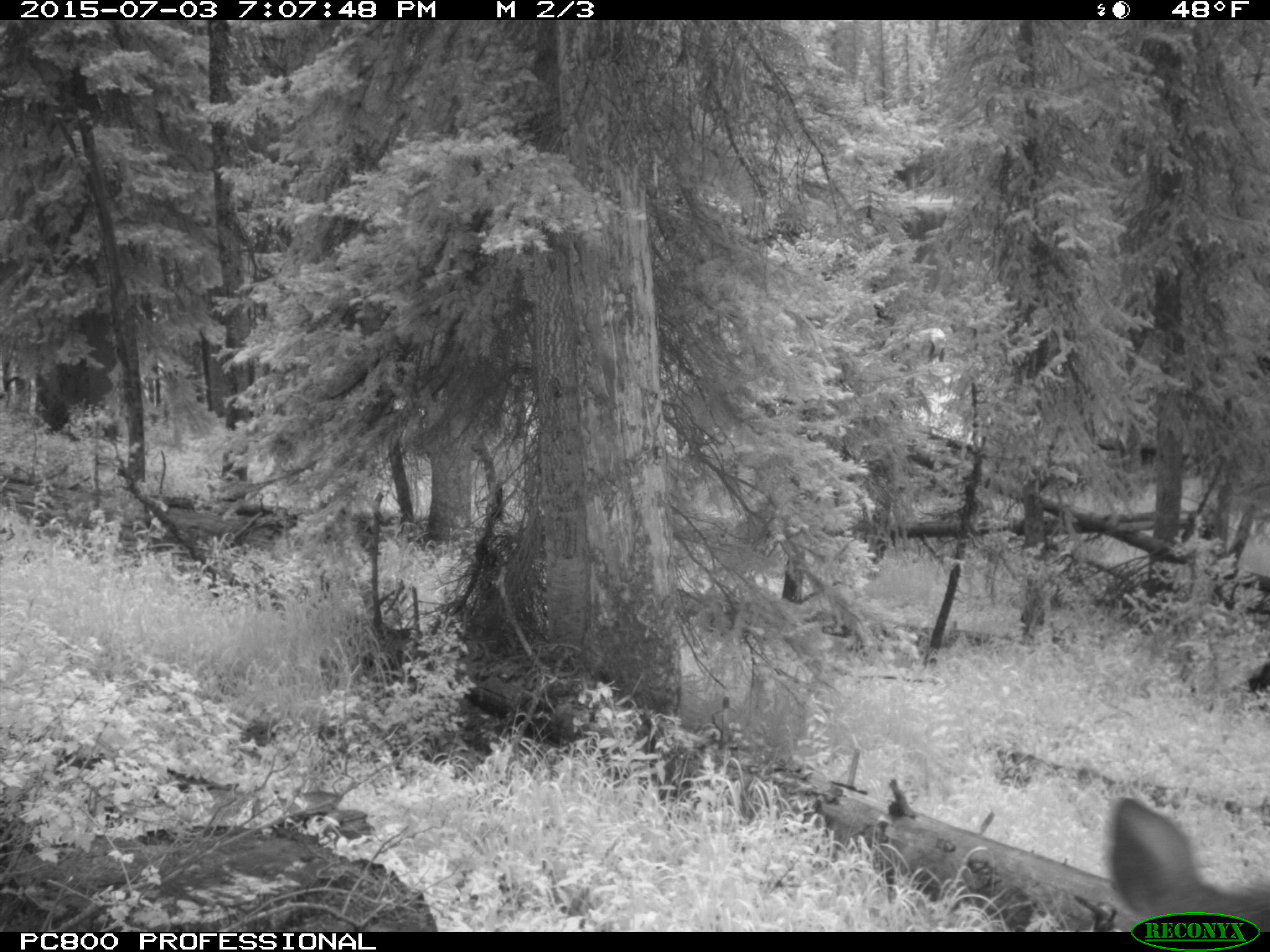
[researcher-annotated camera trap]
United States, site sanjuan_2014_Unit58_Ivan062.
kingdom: Animalia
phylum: Chordata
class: Mammalia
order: Artiodactyla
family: Cervidae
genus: Cervus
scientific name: Cervus elaphus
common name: red deer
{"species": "Cervus elaphus (red deer)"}